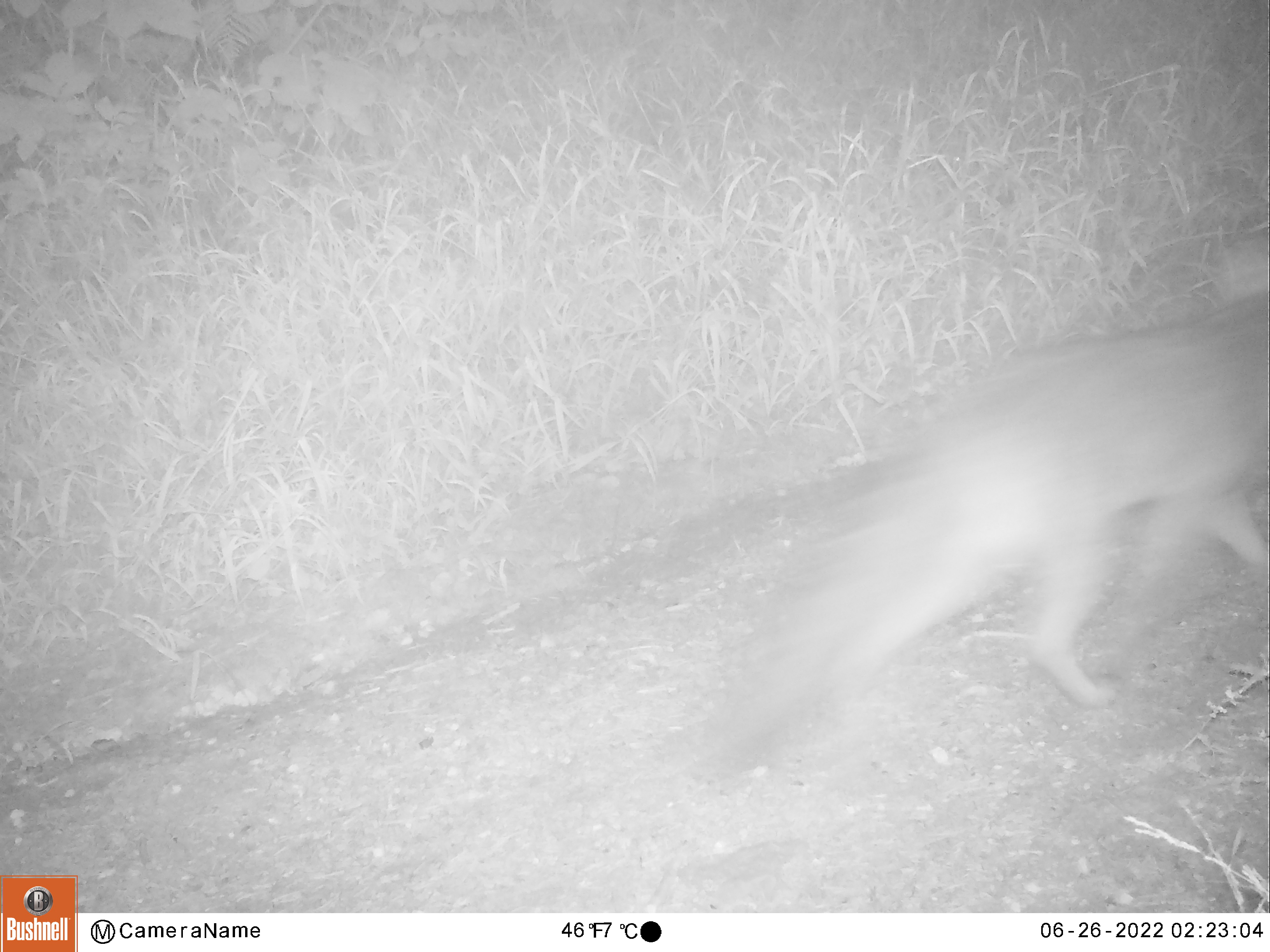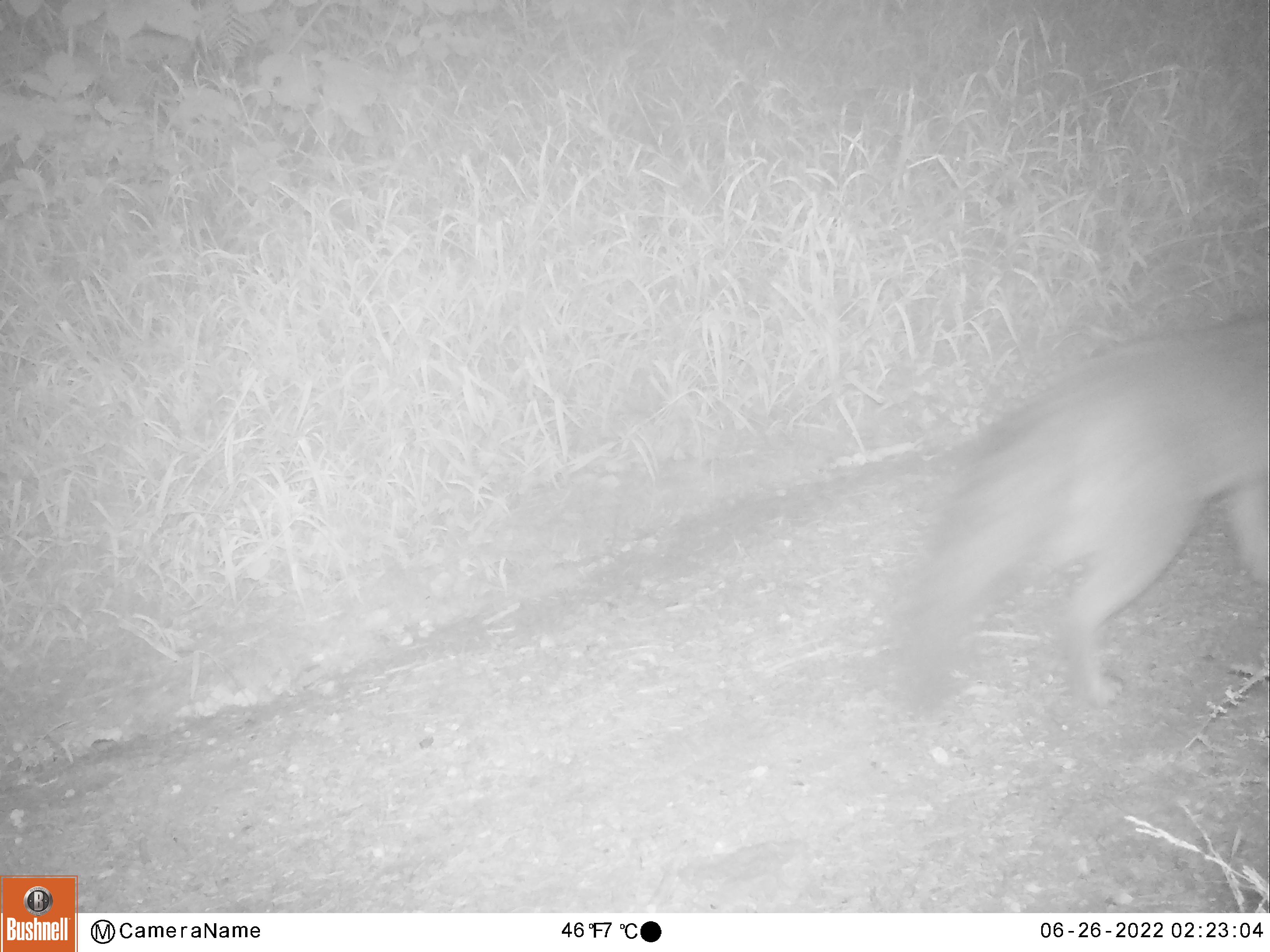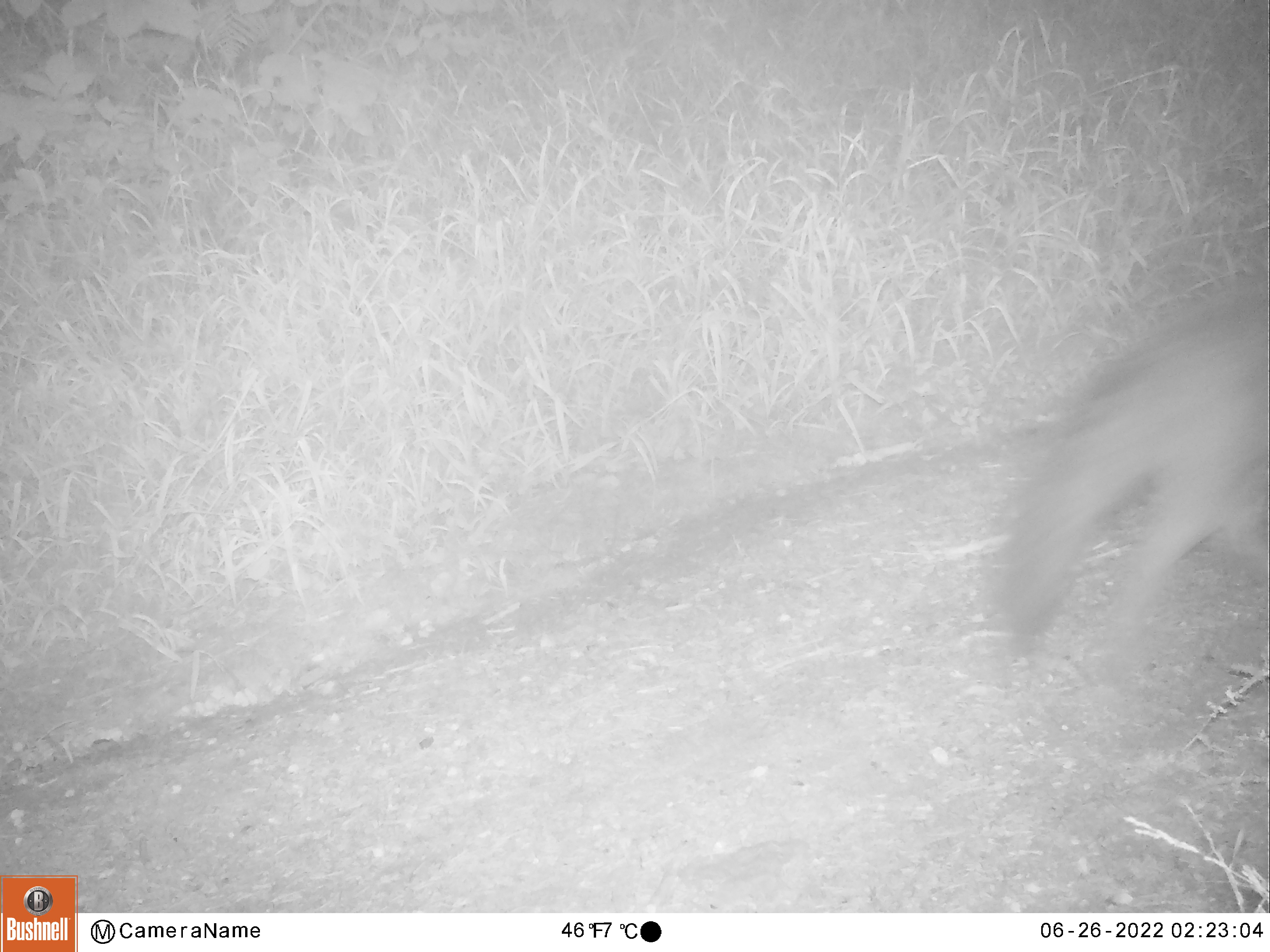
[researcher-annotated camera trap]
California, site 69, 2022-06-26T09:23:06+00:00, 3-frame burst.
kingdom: Animalia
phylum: Chordata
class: Mammalia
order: Carnivora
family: Canidae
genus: Urocyon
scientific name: Urocyon cinereoargenteus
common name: gray fox